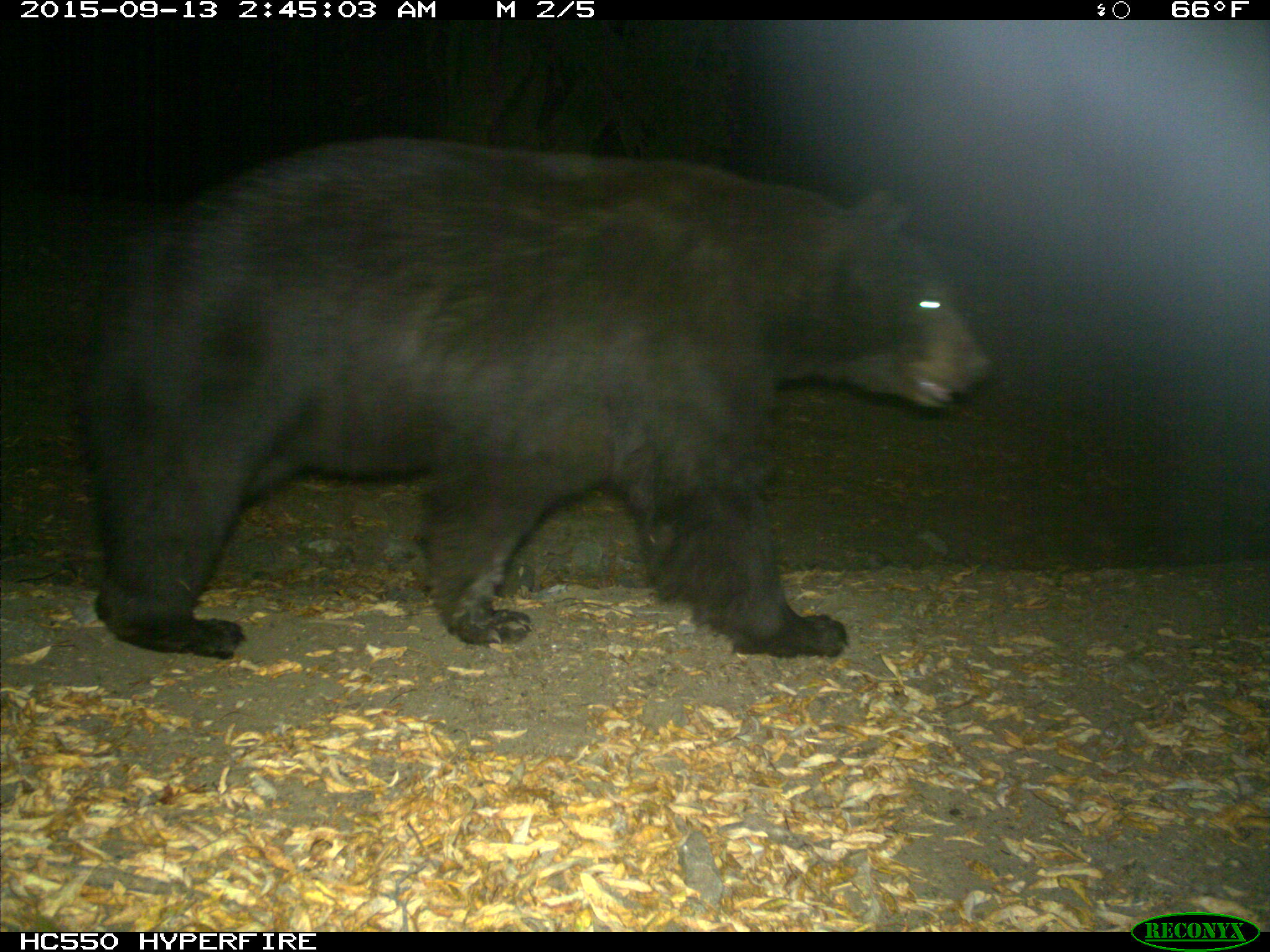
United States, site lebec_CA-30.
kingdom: Animalia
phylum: Chordata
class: Mammalia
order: Carnivora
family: Ursidae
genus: Ursus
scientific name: Ursus americanus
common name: american black bear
Ursus americanus (american black bear).